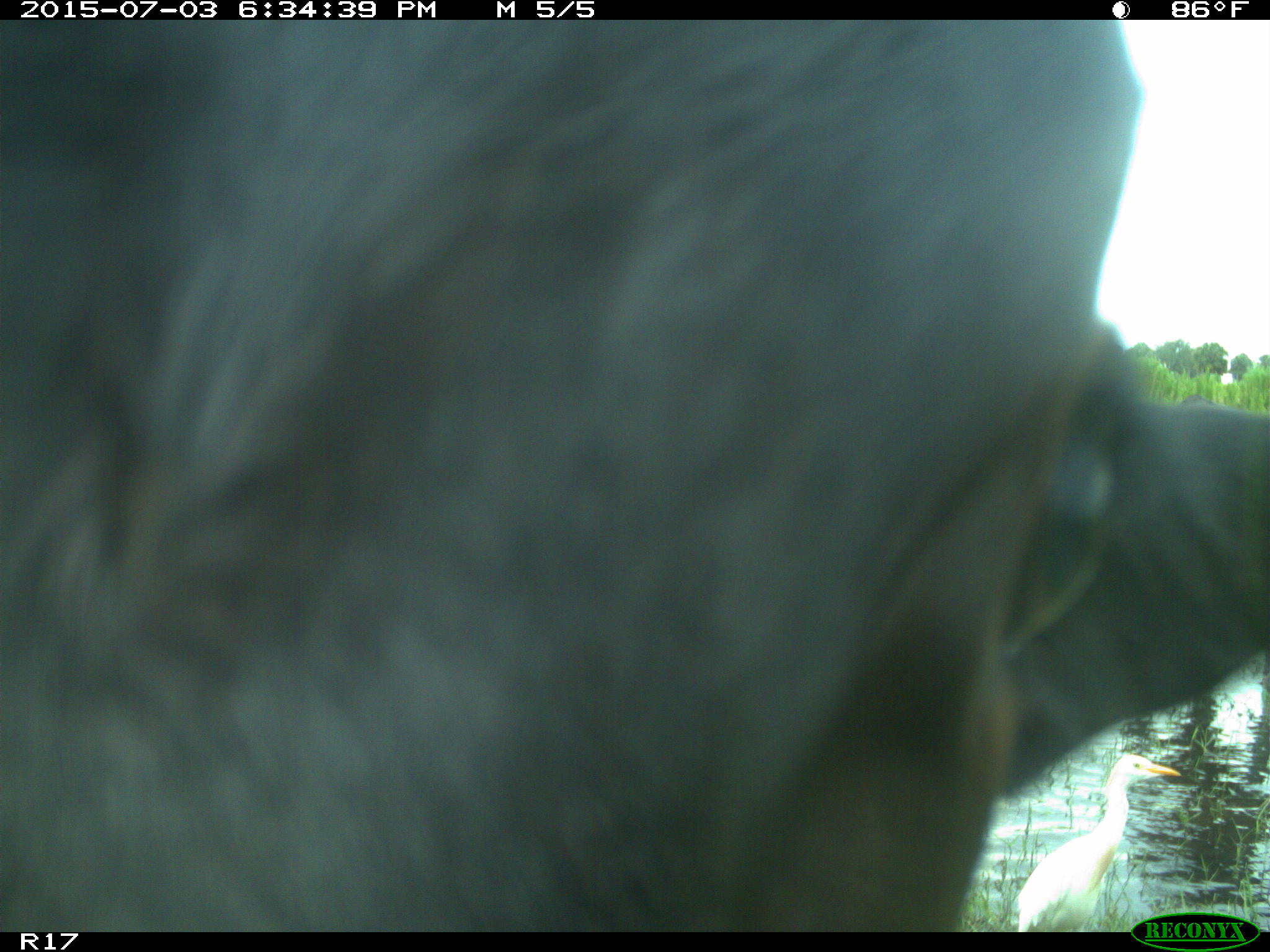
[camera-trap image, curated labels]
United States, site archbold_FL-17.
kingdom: Animalia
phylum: Chordata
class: Mammalia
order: Artiodactyla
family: Bovidae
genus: Bos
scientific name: Bos taurus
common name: domestic cow